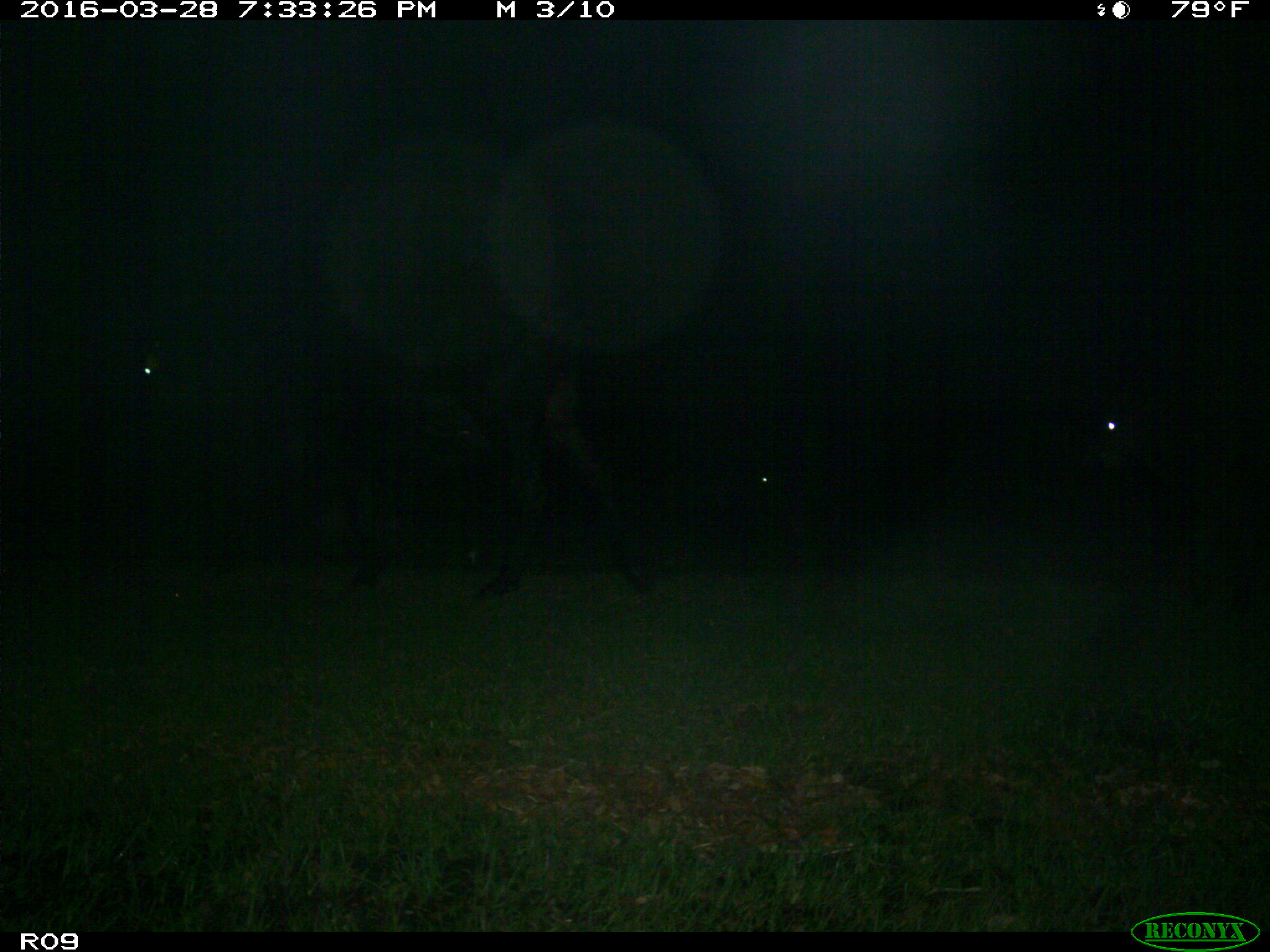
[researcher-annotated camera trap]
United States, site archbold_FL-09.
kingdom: Animalia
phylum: Chordata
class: Mammalia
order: Artiodactyla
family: Bovidae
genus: Bos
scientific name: Bos taurus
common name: domestic cow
Bos taurus (domestic cow).